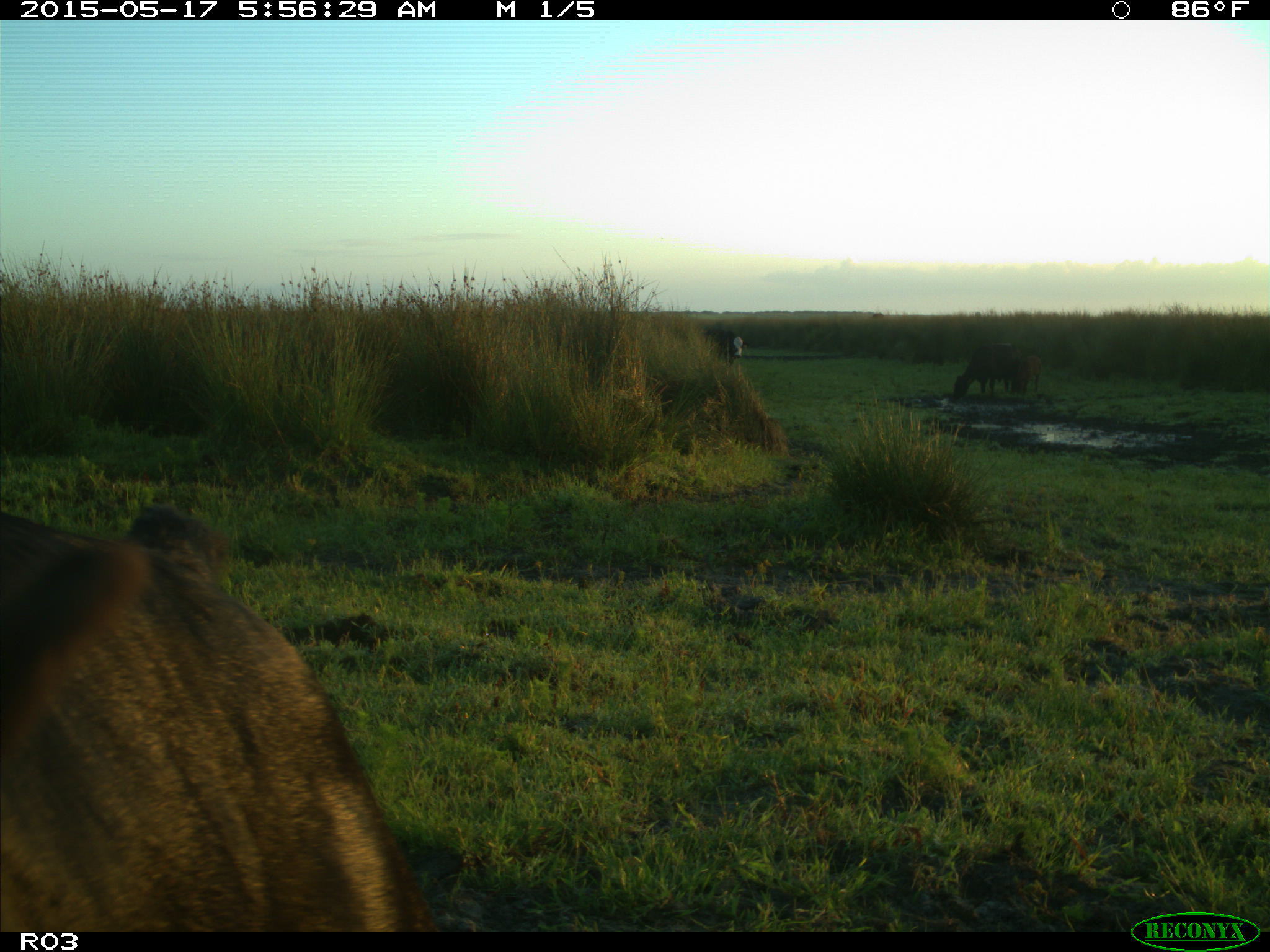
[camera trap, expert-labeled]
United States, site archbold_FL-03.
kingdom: Animalia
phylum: Chordata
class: Mammalia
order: Artiodactyla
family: Bovidae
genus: Bos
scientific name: Bos taurus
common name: domestic cow